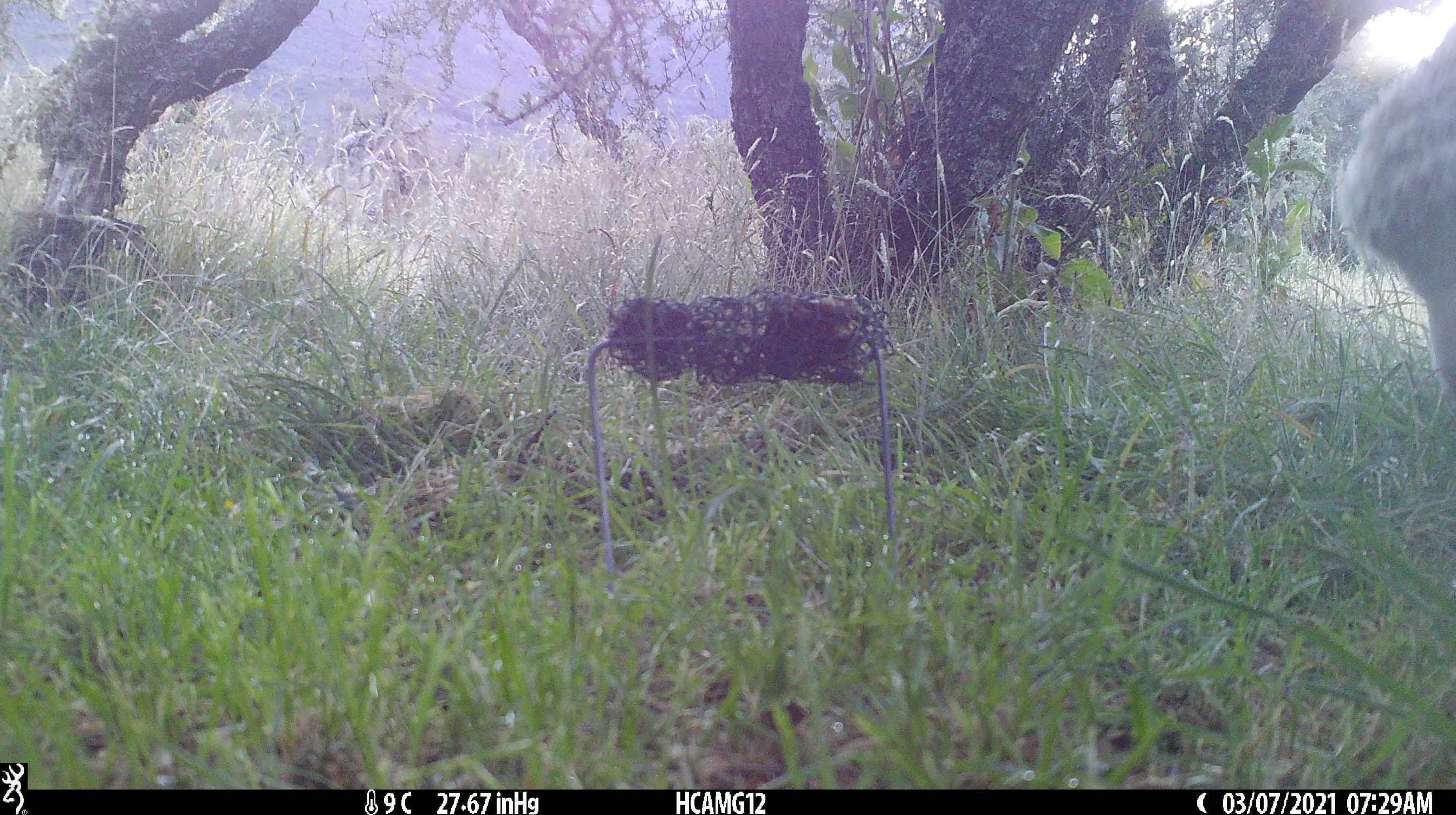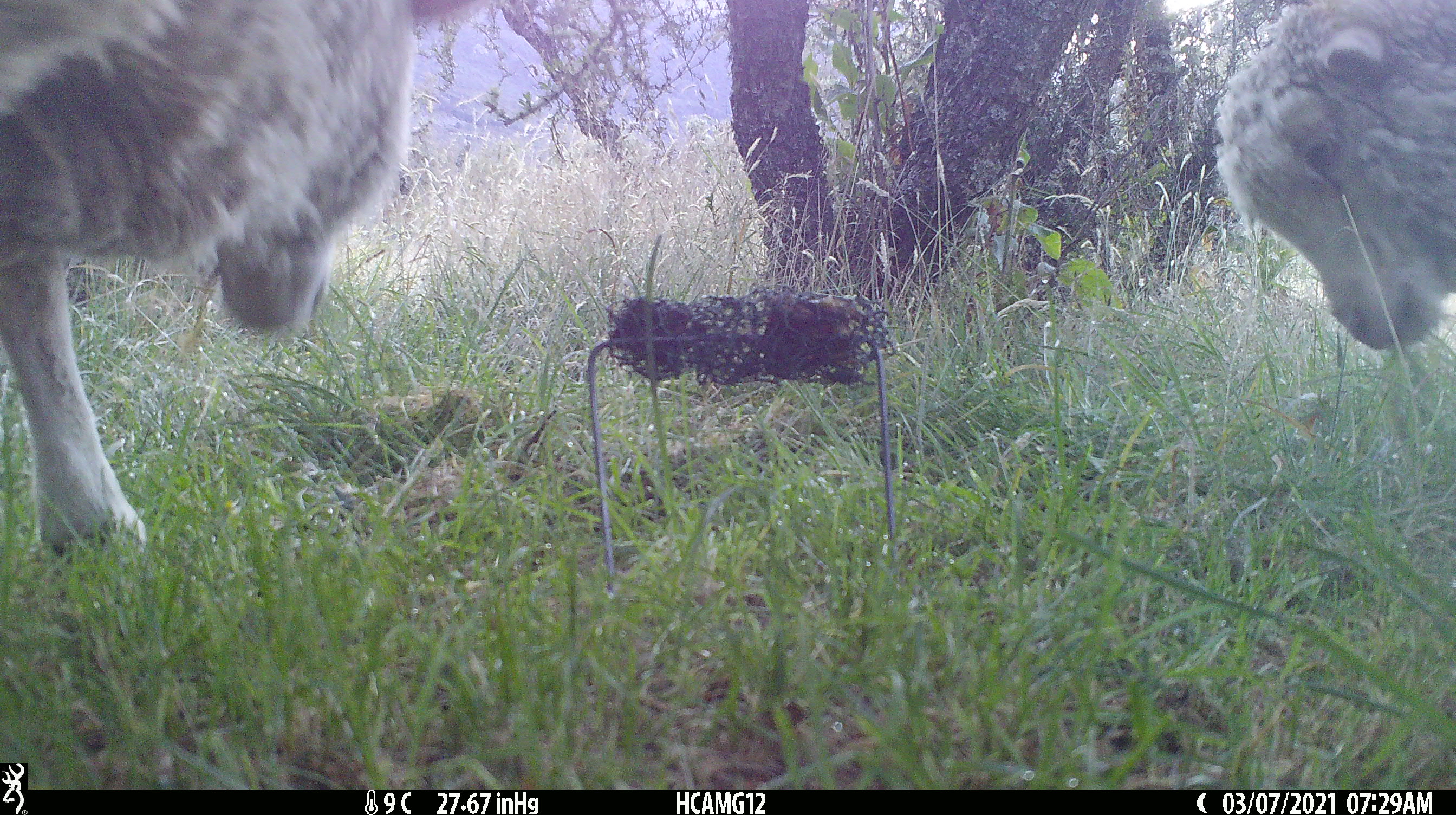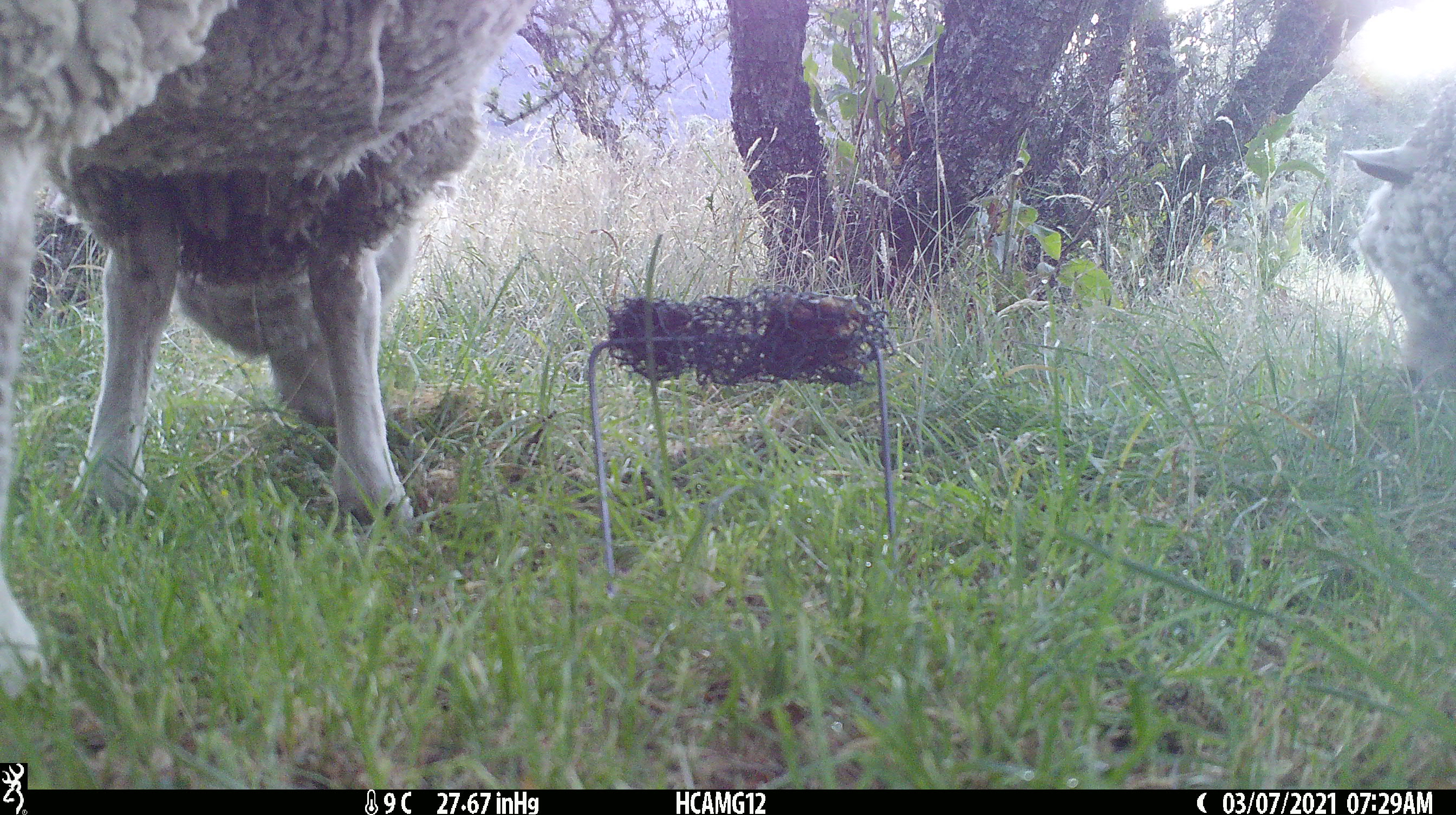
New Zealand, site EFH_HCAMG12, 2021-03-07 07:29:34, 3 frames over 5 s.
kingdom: Animalia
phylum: Chordata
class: Mammalia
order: Artiodactyla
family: Bovidae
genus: Ovis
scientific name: Ovis aries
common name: domestic sheep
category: sheep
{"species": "sheep (domestic sheep) (Ovis aries)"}